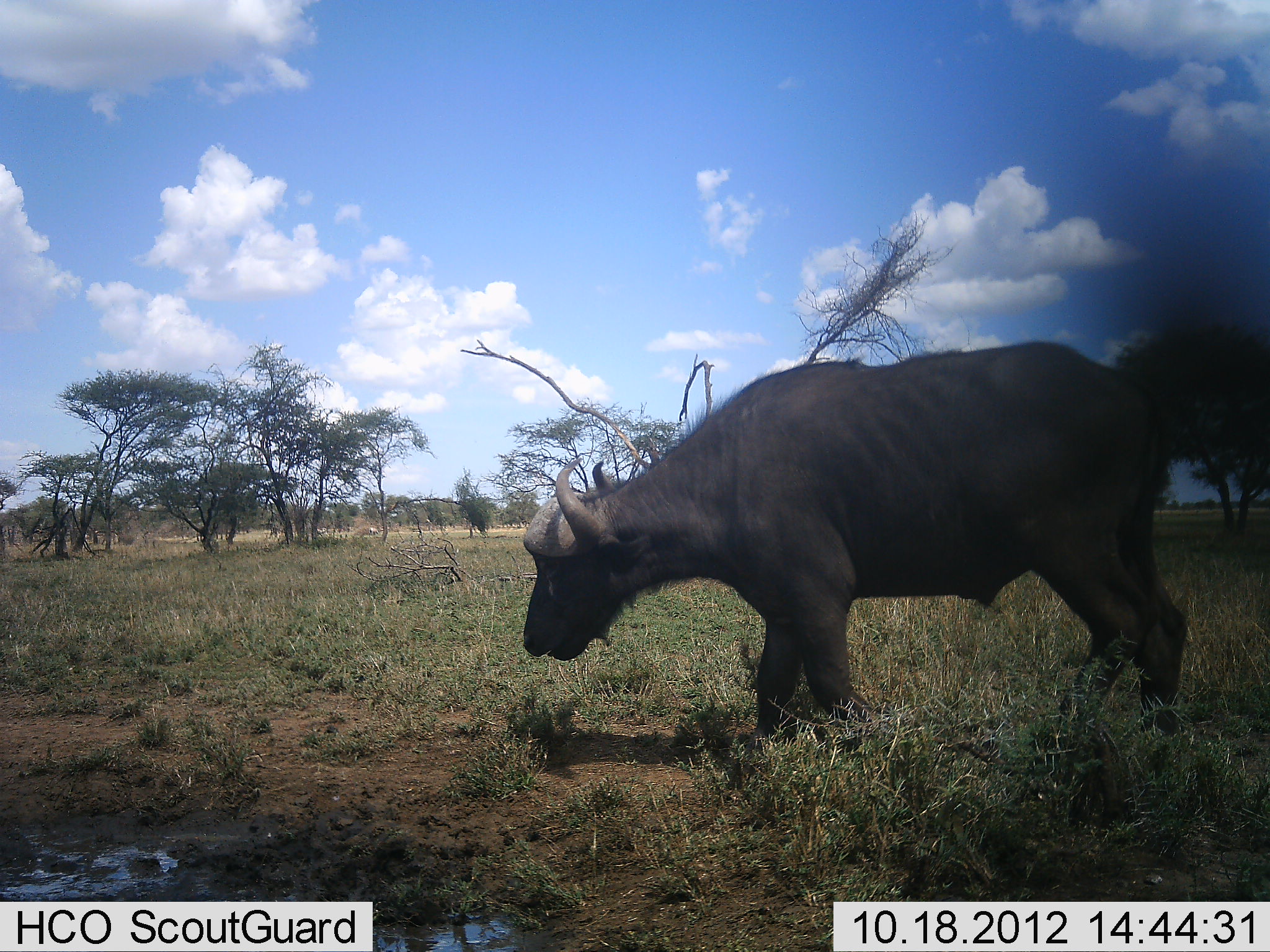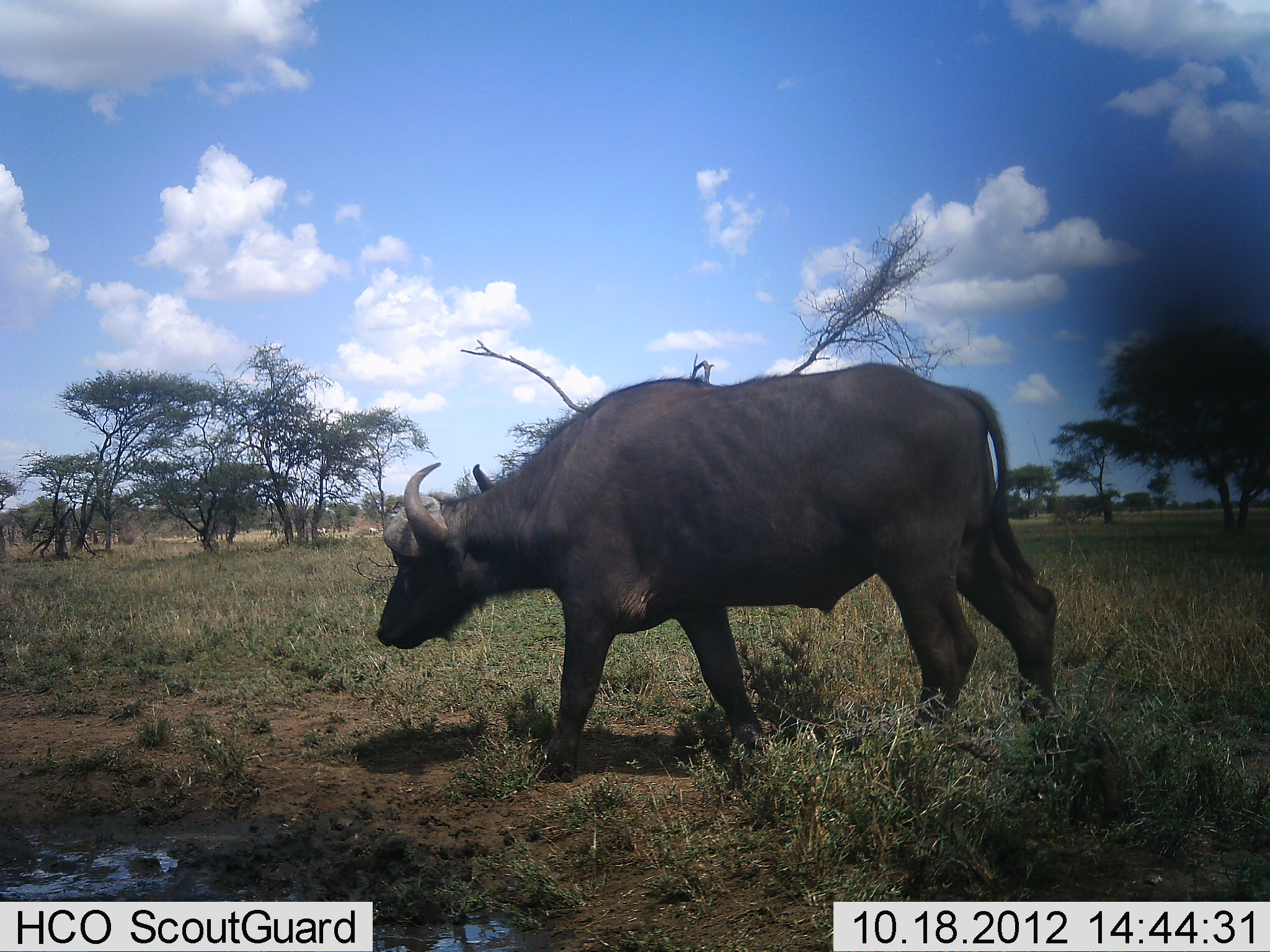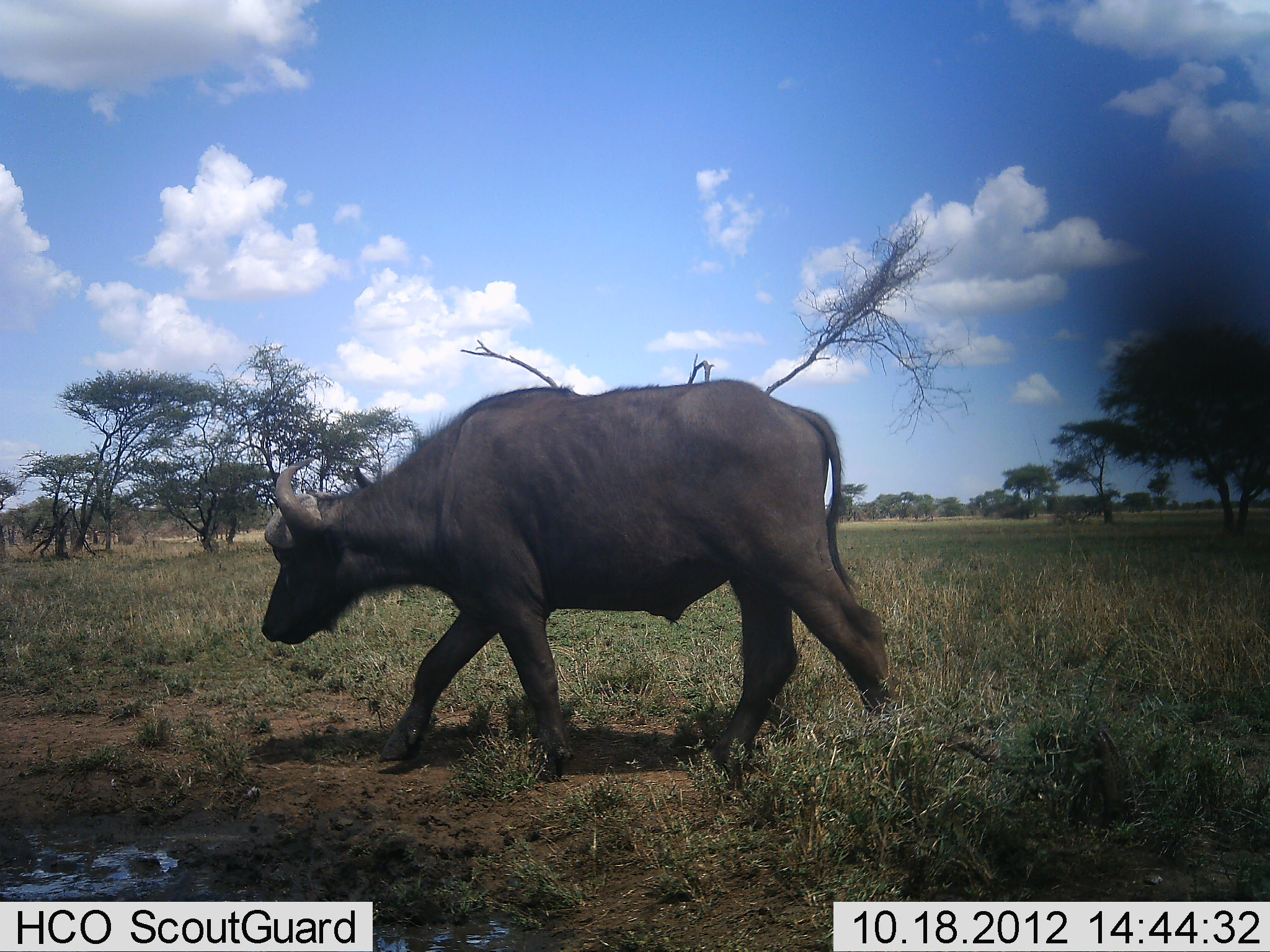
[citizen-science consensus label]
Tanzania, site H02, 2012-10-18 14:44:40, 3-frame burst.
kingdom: Animalia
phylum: Chordata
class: Mammalia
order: Artiodactyla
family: Bovidae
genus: Syncerus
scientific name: Syncerus caffer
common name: cape buffalo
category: buffalo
Buffalo (cape buffalo) (Syncerus caffer), count 1. Behavior (volunteer vote fractions): standing 0%, resting 0%, moving 100%, interacting 0%. Young present (vote fraction): 0%. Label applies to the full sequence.